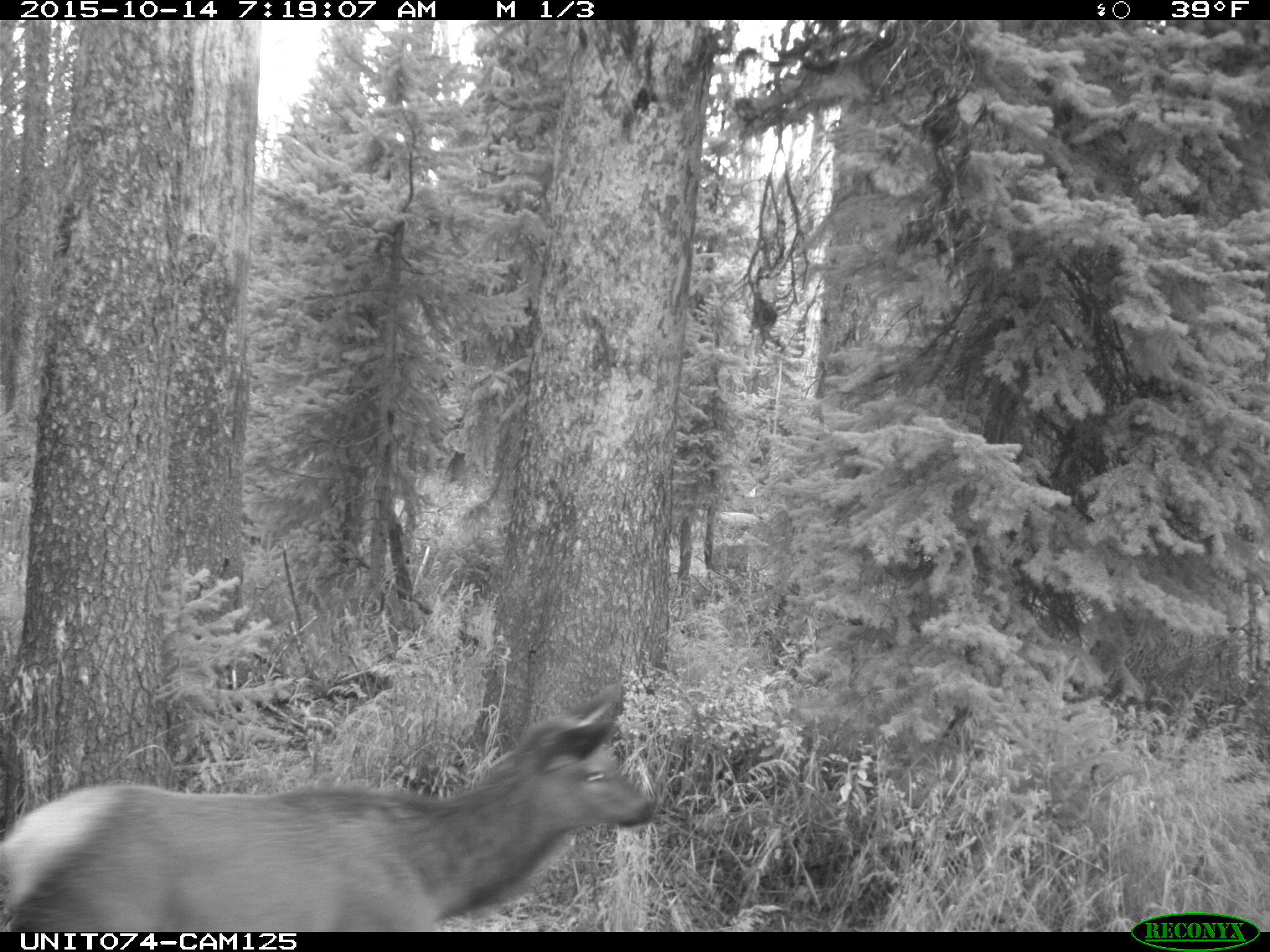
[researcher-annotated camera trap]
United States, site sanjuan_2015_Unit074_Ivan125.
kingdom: Animalia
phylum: Chordata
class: Mammalia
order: Artiodactyla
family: Cervidae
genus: Cervus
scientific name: Cervus elaphus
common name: red deer